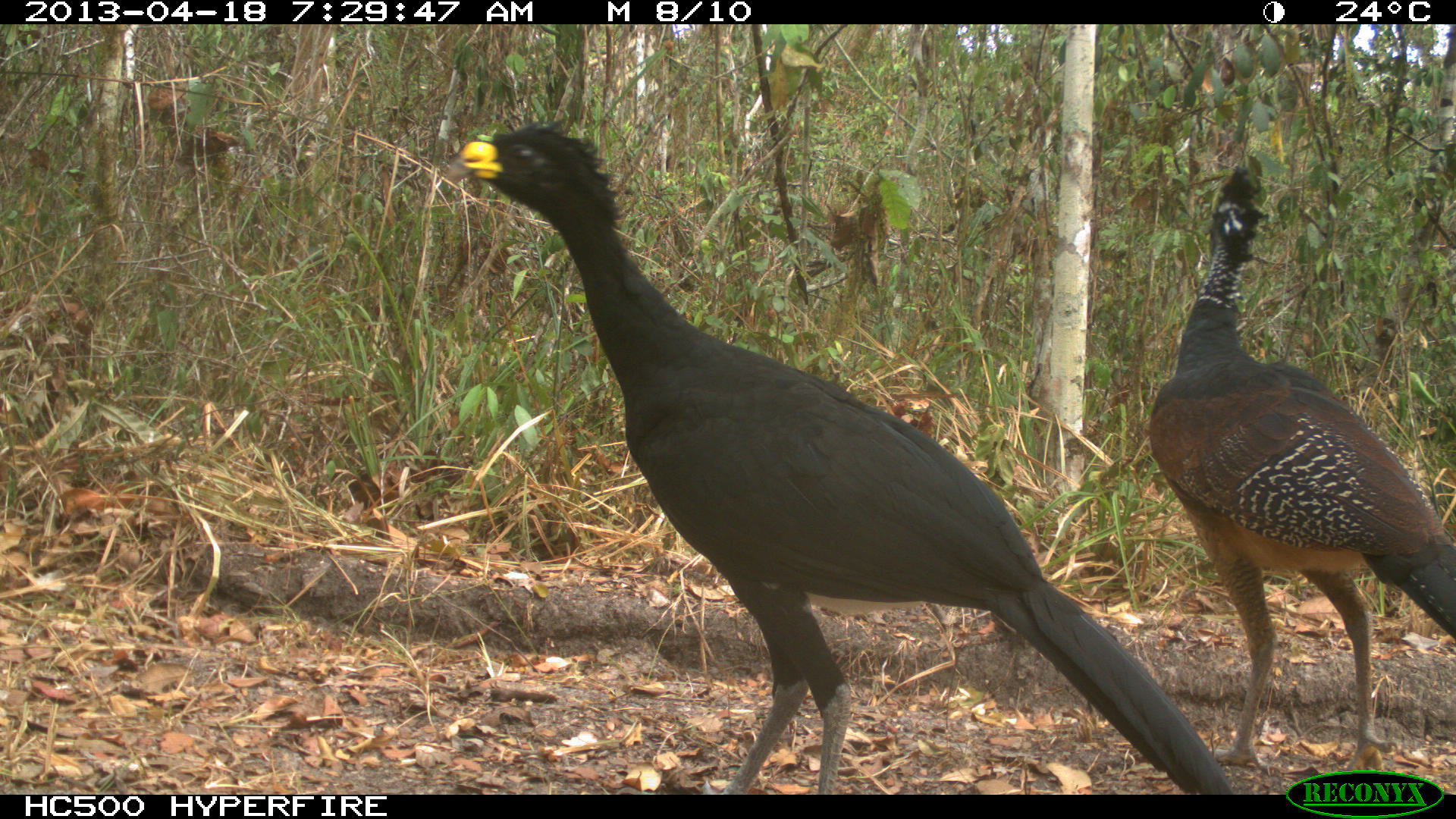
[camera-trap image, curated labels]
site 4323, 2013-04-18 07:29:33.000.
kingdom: Animalia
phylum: Chordata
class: Aves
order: Galliformes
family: Cracidae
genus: Crax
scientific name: Crax rubra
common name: great curassow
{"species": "Crax rubra (great curassow)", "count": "3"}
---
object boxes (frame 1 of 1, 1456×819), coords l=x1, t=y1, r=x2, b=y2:
crax rubra: l=438, t=112, r=1228, b=794; l=1151, t=162, r=1451, b=771